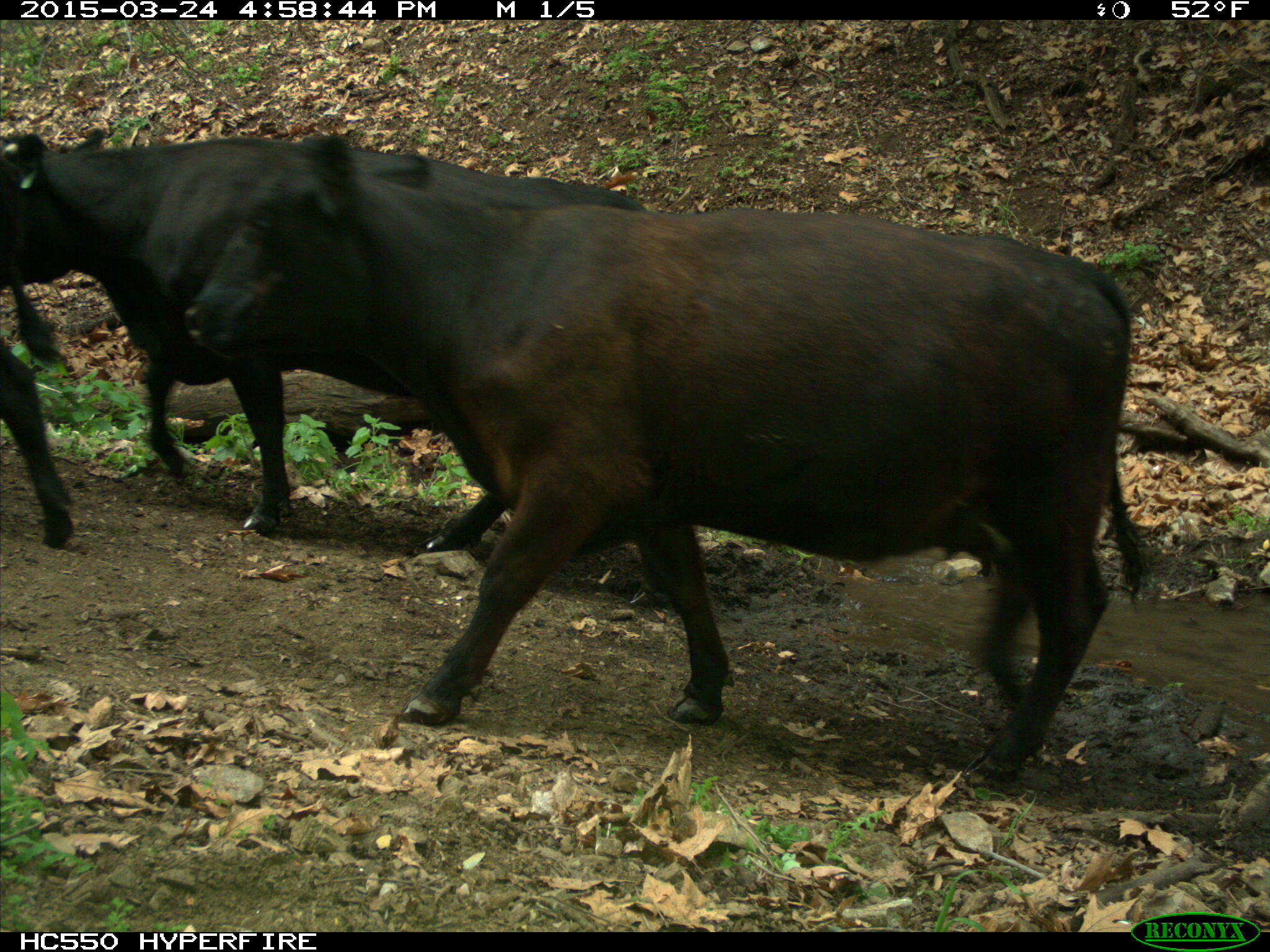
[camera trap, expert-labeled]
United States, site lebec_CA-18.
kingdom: Animalia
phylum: Chordata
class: Mammalia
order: Artiodactyla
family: Bovidae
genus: Bos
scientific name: Bos taurus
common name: domestic cow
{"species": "Bos taurus (domestic cow)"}